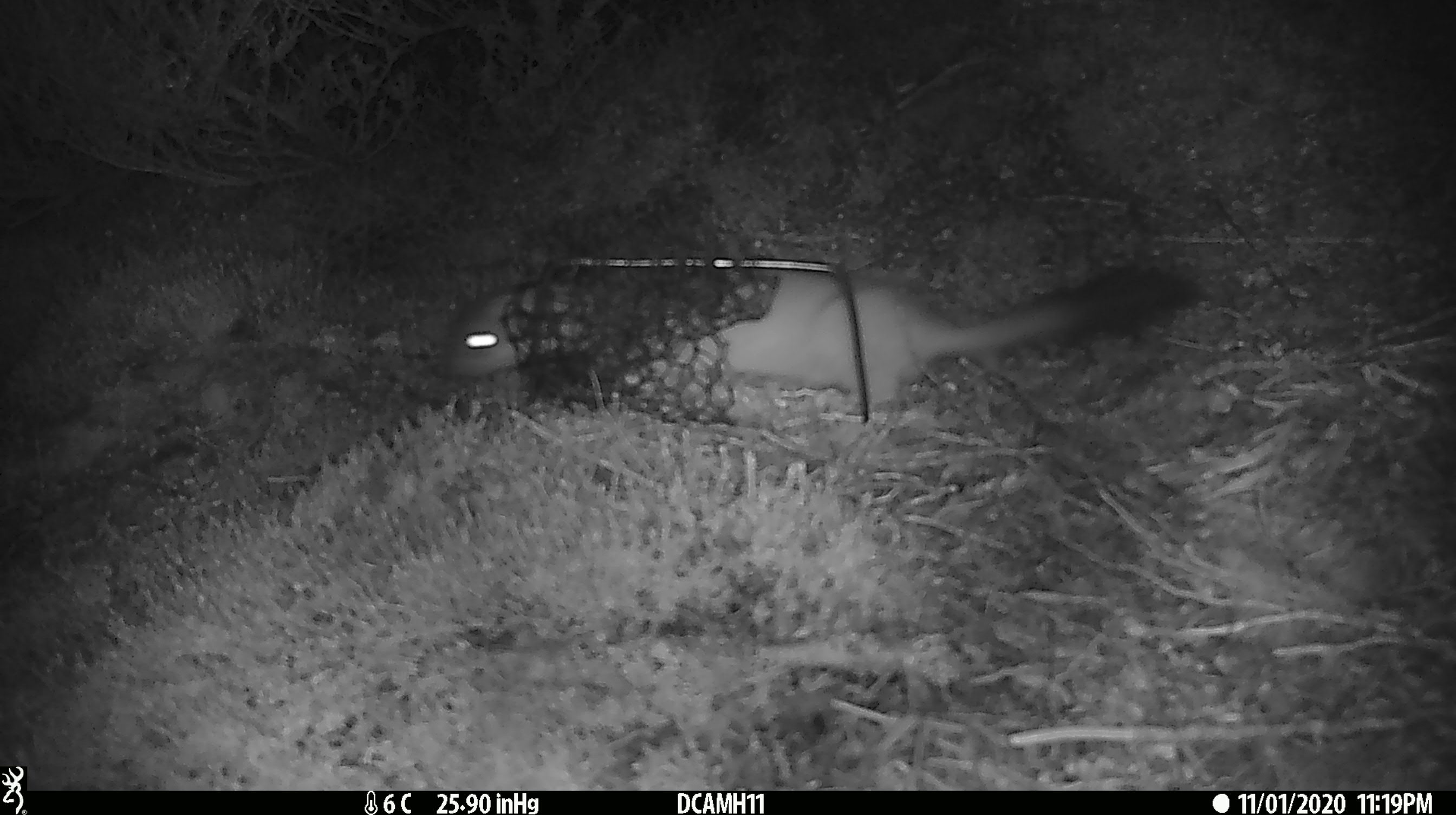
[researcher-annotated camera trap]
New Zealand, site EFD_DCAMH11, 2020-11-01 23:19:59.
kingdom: Animalia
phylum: Chordata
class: Mammalia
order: Carnivora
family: Mustelidae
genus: Mustela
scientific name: Mustela erminea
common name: stoat